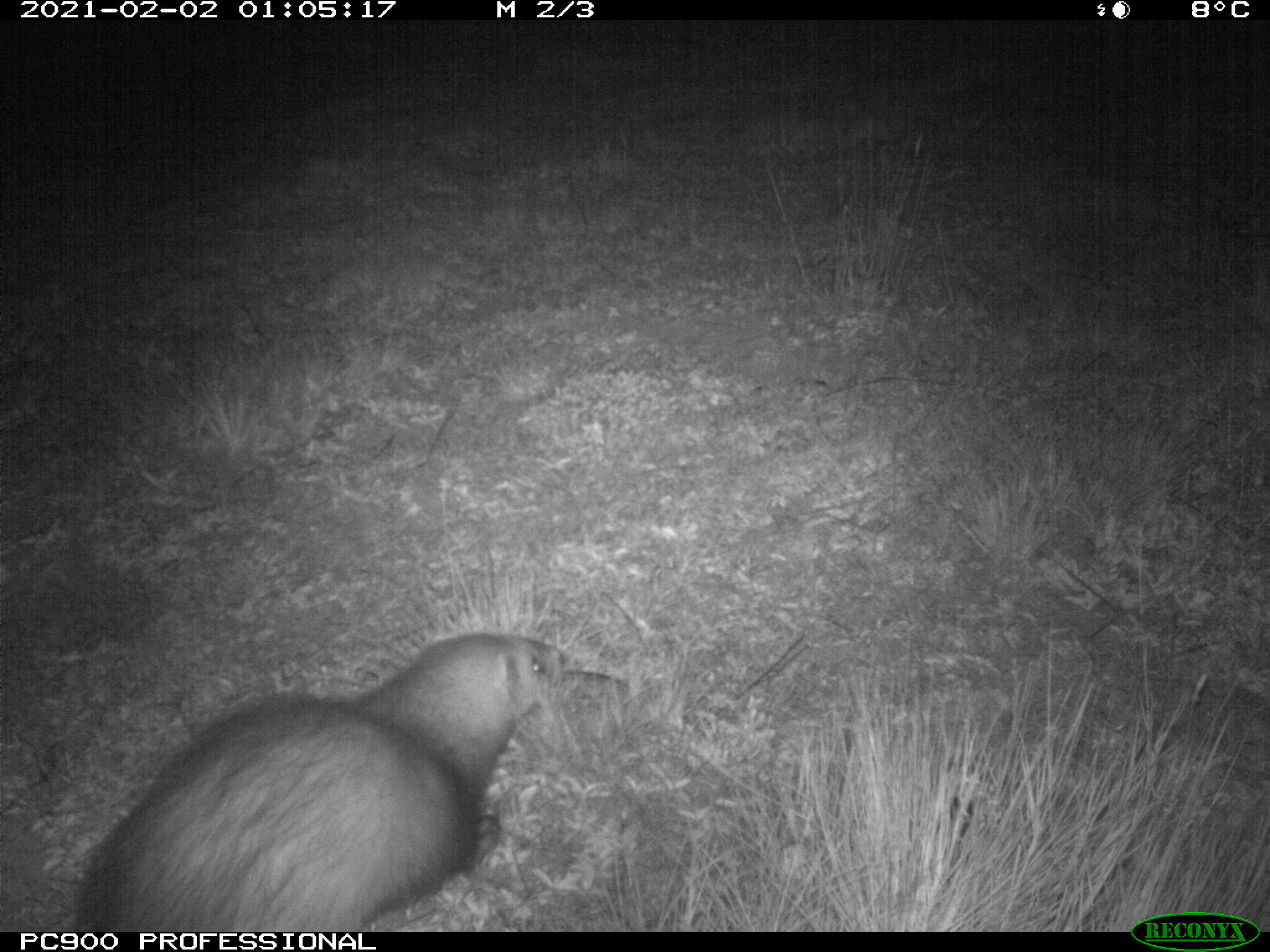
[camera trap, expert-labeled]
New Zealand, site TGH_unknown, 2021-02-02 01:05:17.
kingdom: Animalia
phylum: Chordata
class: Mammalia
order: Carnivora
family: Mustelidae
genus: Mustela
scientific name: Mustela furo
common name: ferret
Ferret (Mustela furo).